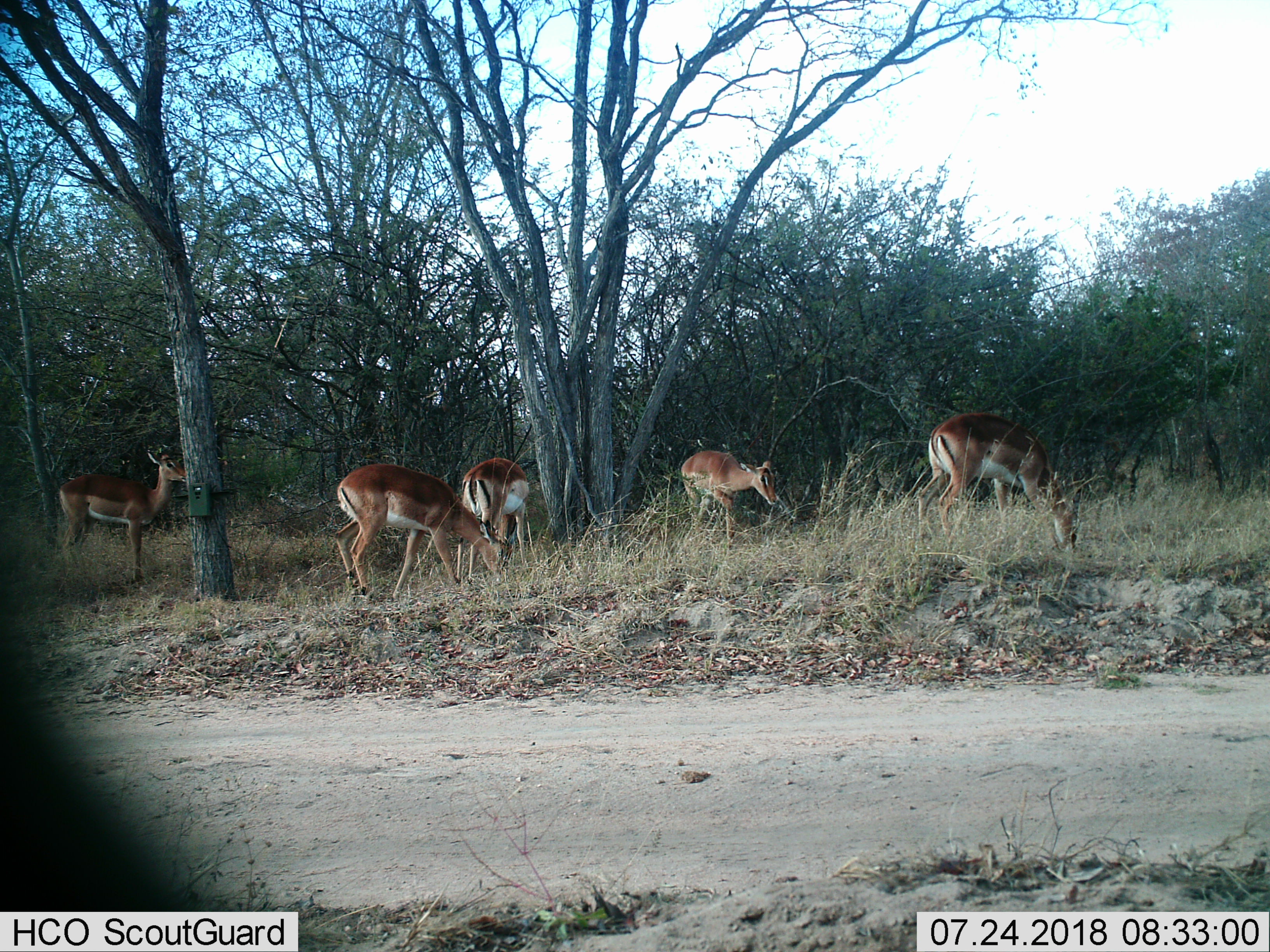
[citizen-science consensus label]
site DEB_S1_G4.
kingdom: Animalia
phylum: Chordata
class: Mammalia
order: Artiodactyla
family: Bovidae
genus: Aepyceros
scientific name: Aepyceros melampus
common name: impala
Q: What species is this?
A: Impala (Aepyceros melampus).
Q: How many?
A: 5.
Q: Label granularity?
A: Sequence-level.